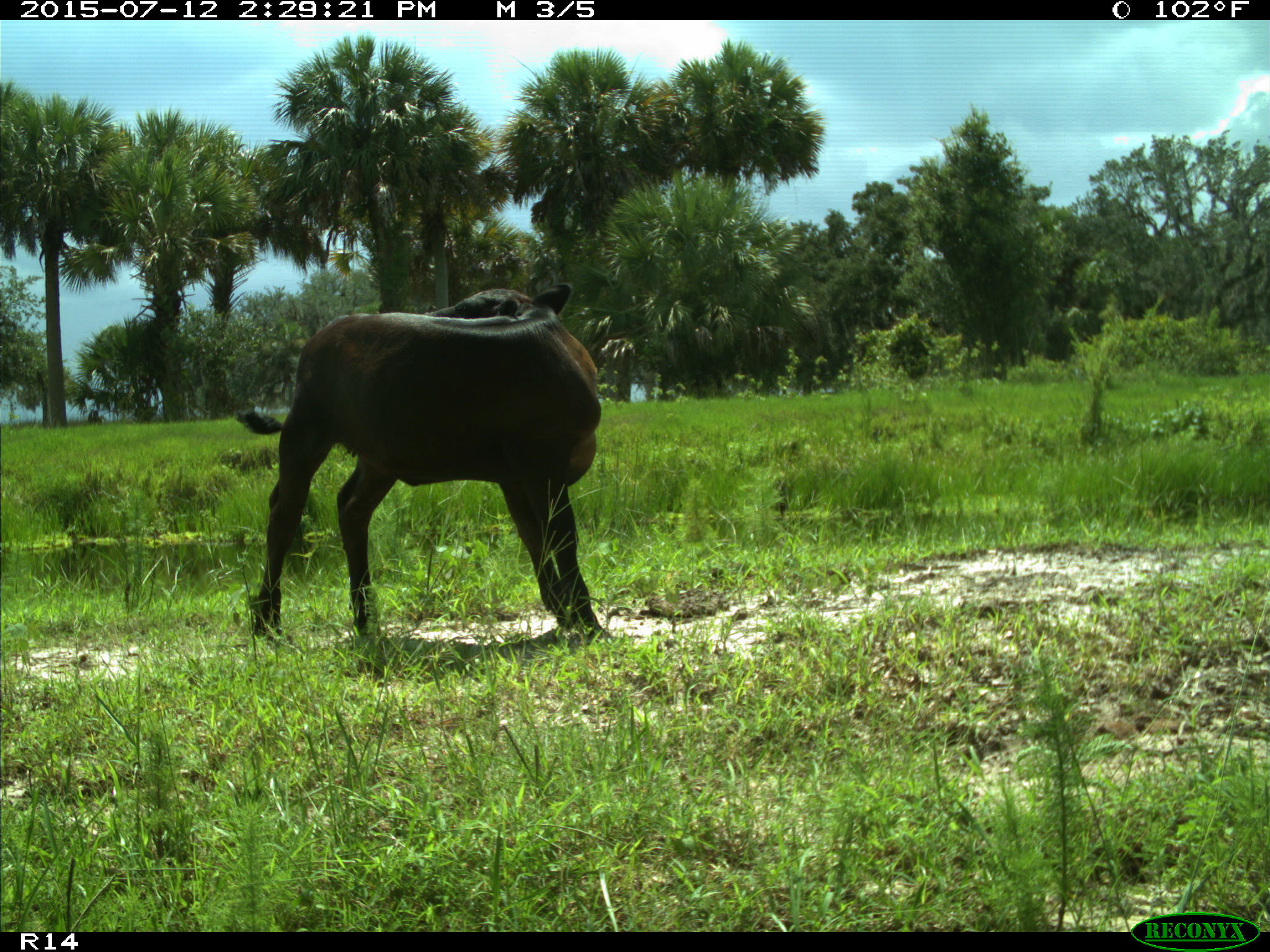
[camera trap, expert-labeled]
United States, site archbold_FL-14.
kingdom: Animalia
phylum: Chordata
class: Mammalia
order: Artiodactyla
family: Bovidae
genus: Bos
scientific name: Bos taurus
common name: domestic cow